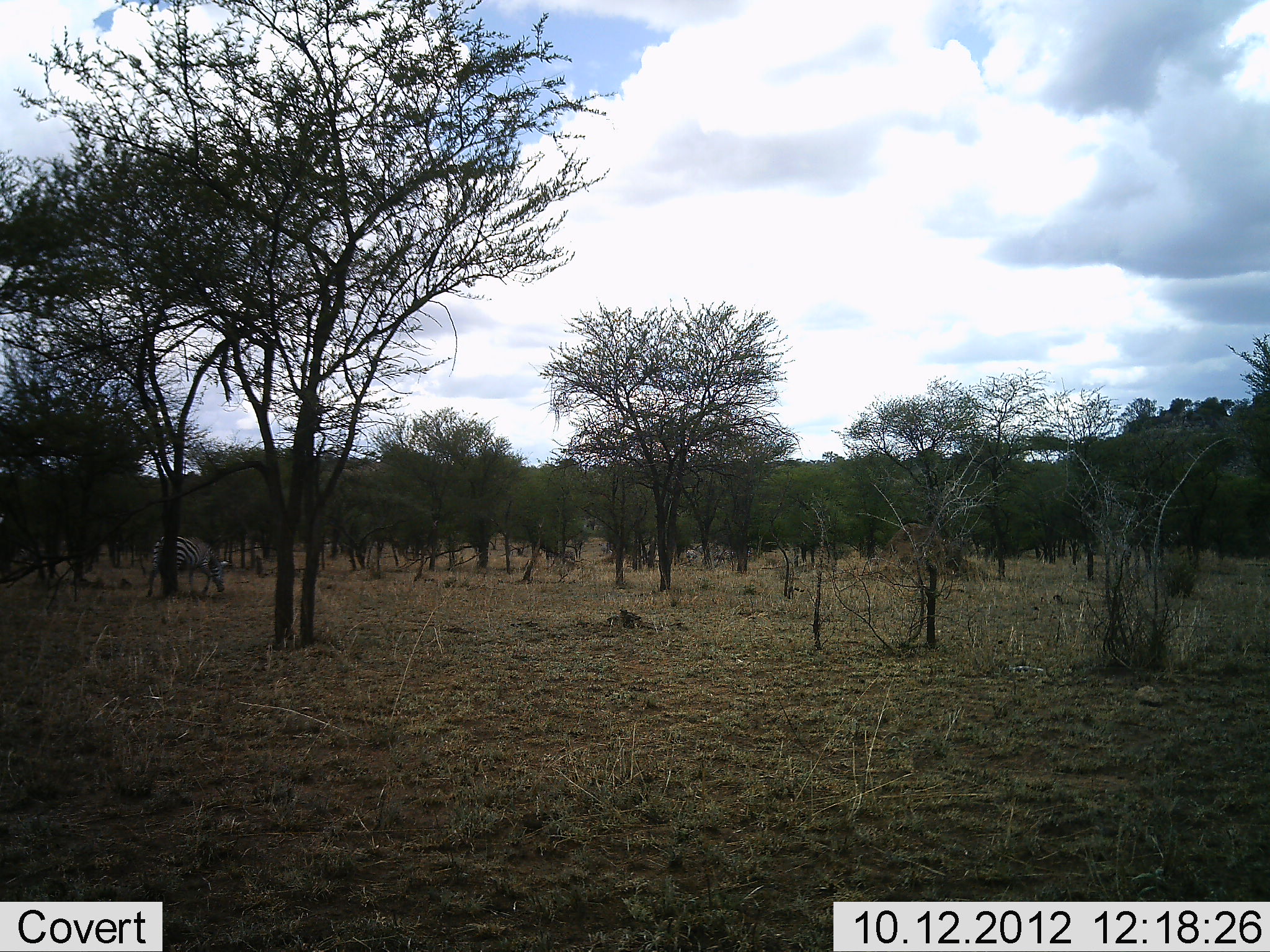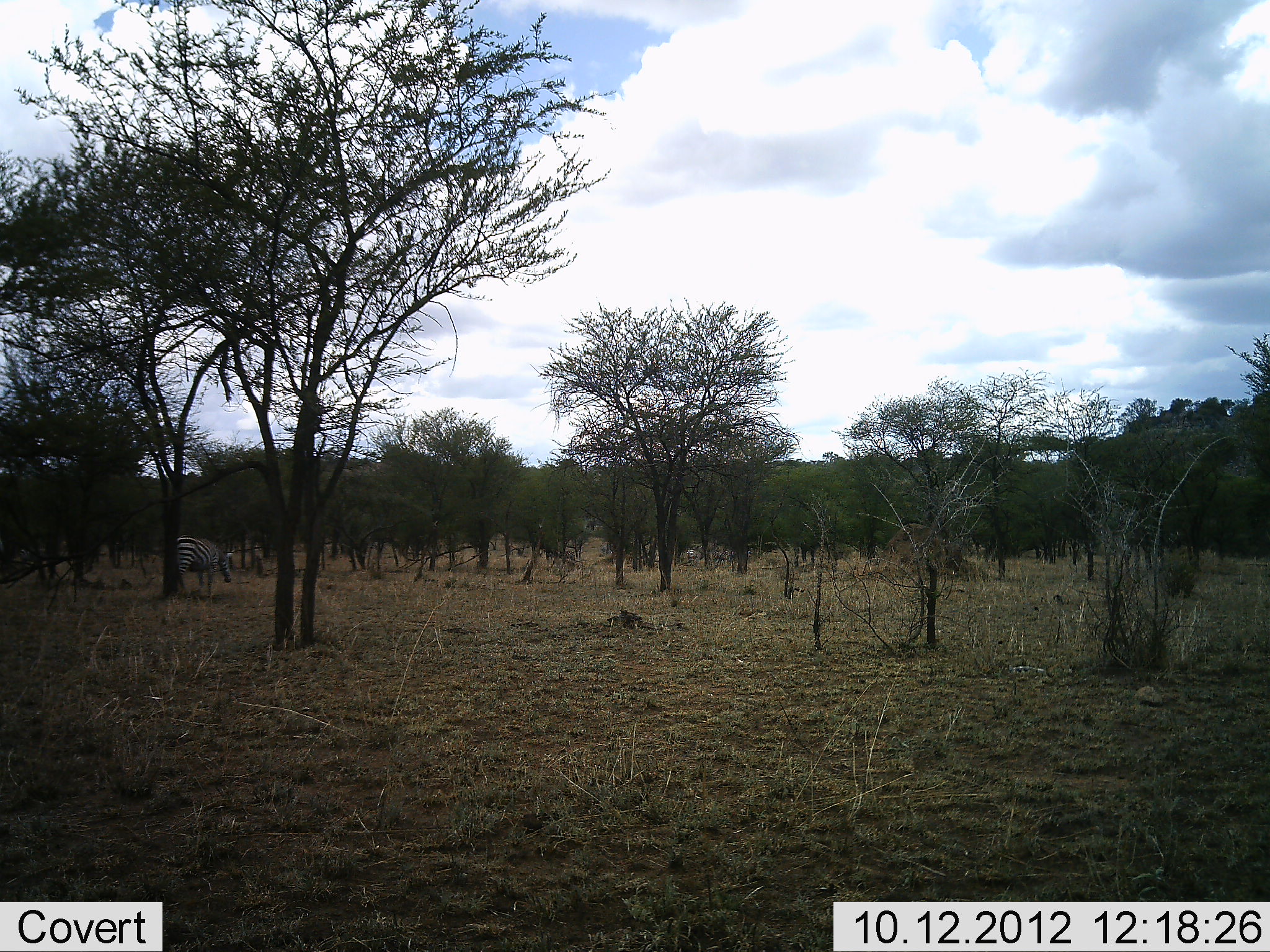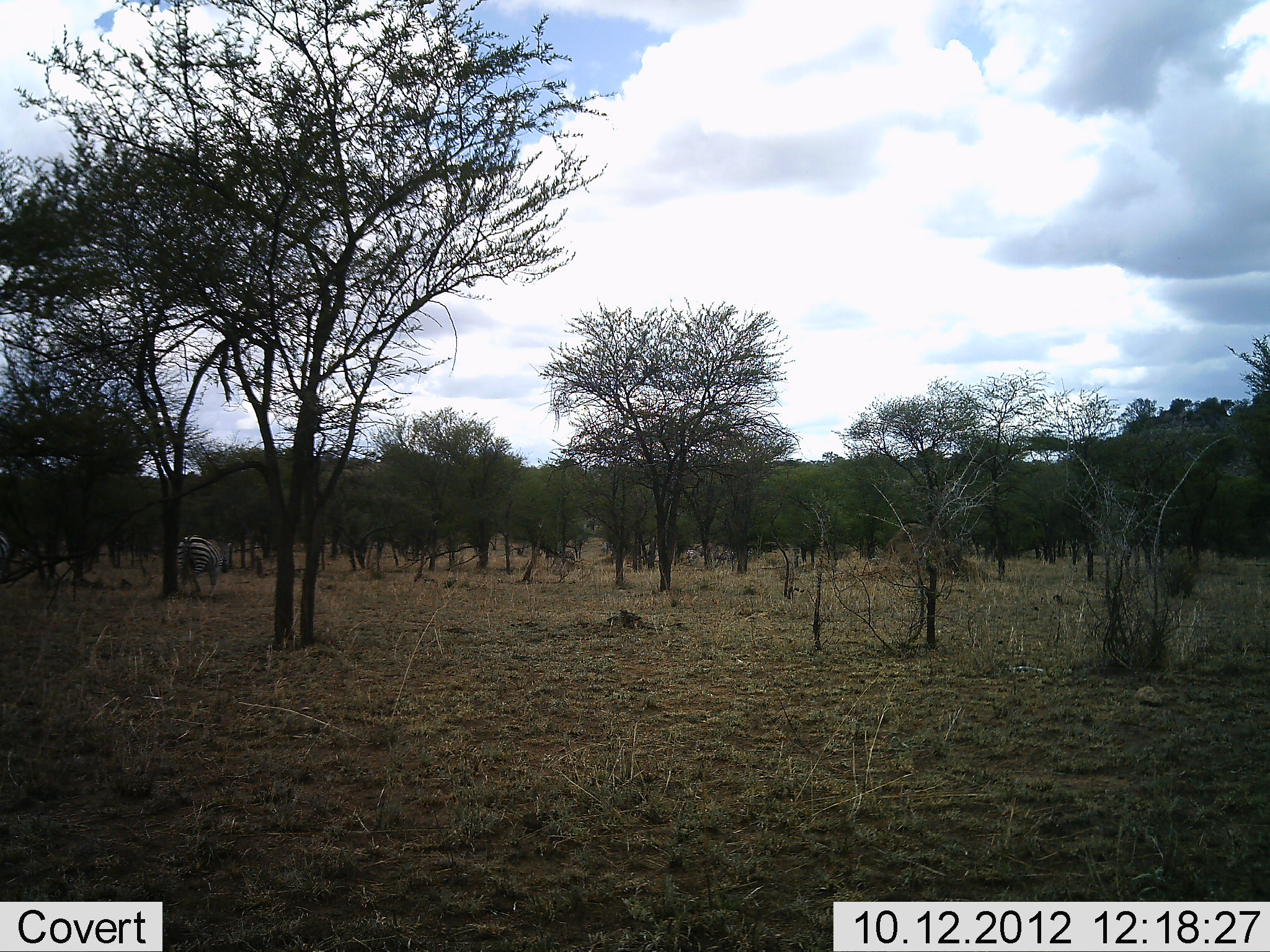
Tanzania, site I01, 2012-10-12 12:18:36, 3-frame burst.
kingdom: Animalia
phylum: Chordata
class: Mammalia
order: Perissodactyla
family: Equidae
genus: Equus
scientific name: Equus quagga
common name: plains zebra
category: zebra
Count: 1.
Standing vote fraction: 18%.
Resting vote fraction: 0%.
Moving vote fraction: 73%.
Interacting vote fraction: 0%.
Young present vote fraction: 0%.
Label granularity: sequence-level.